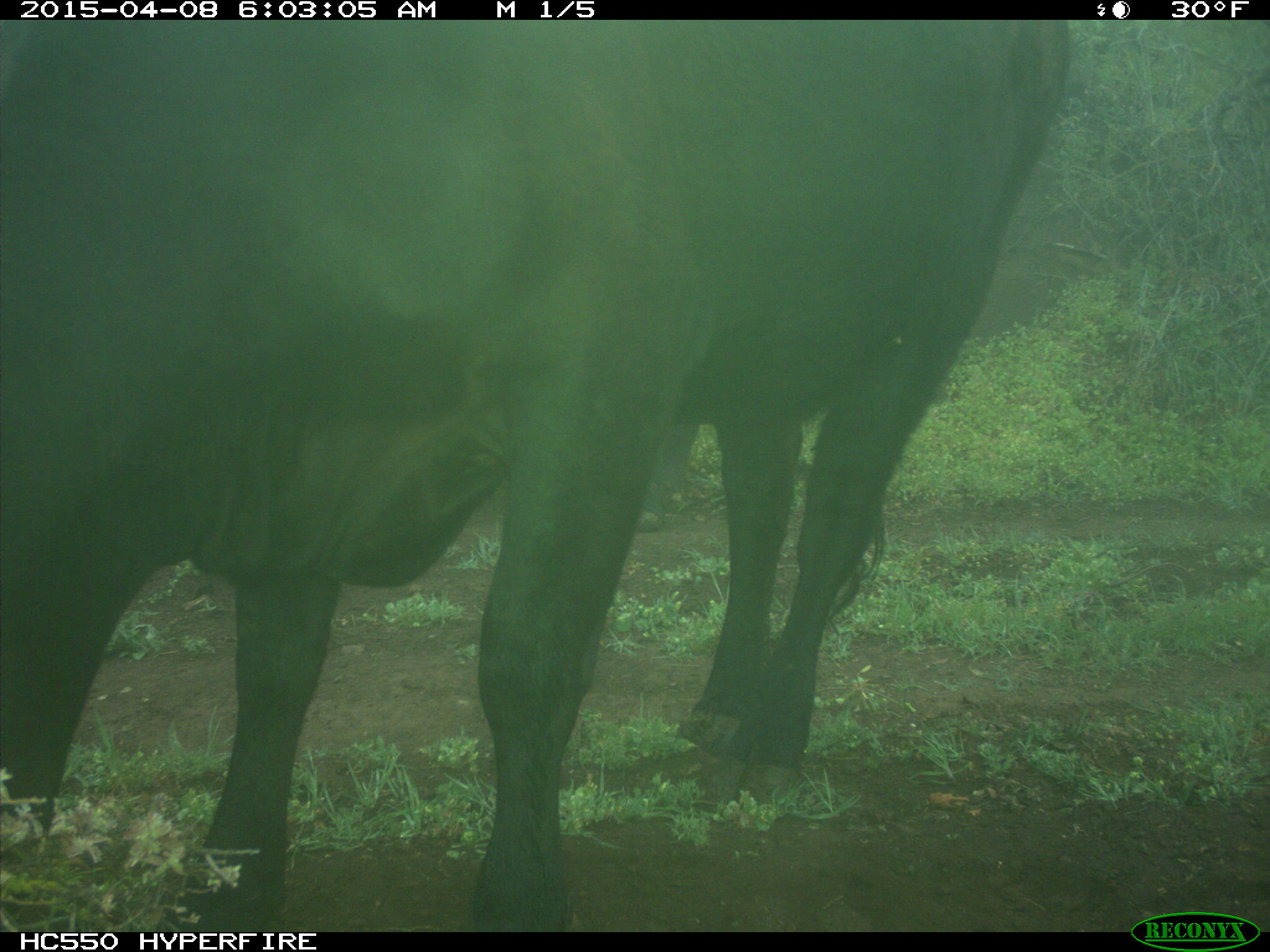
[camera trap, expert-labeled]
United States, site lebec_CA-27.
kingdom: Animalia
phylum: Chordata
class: Mammalia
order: Artiodactyla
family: Bovidae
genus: Bos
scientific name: Bos taurus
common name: domestic cow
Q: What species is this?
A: Bos taurus (domestic cow).